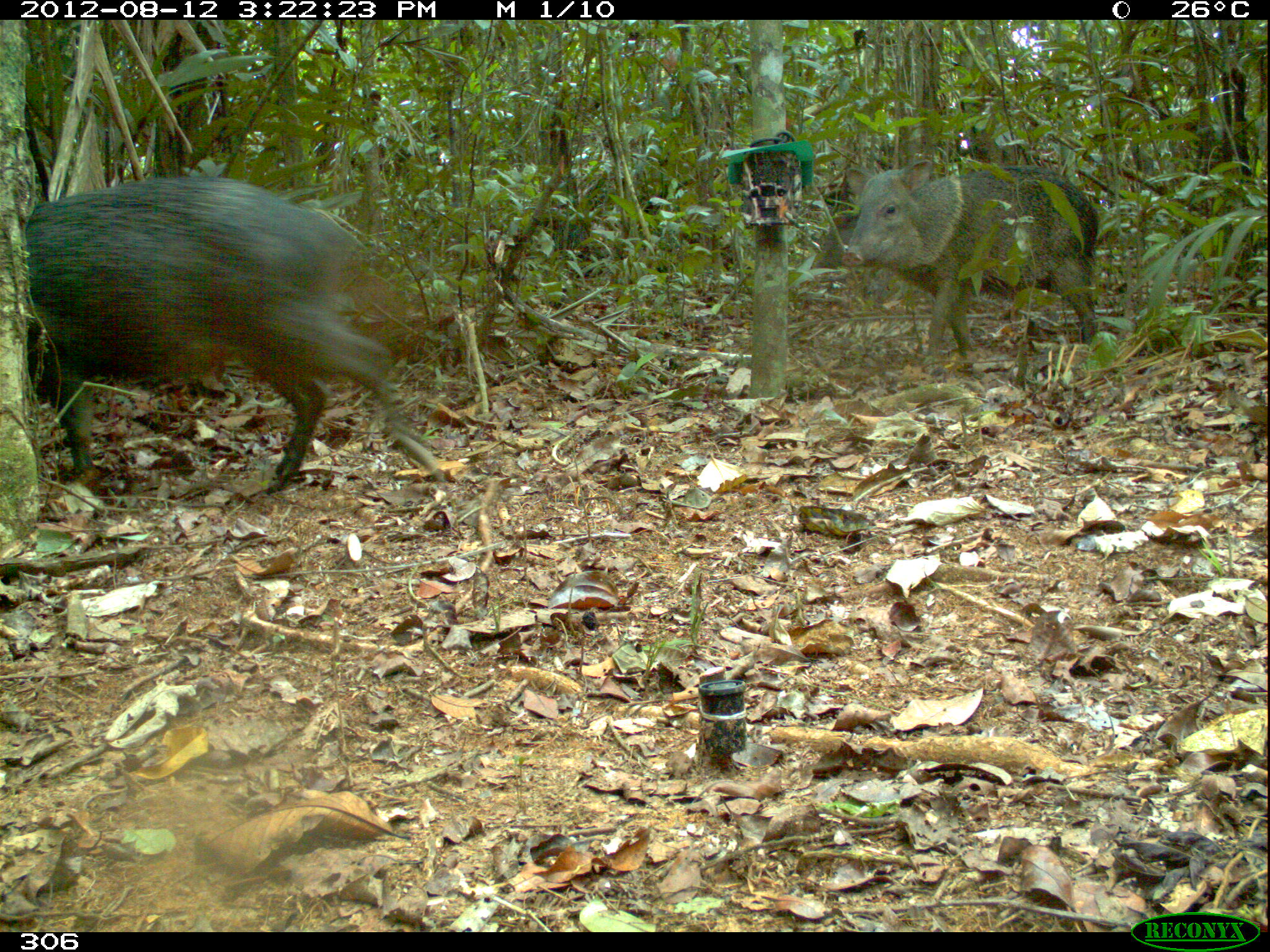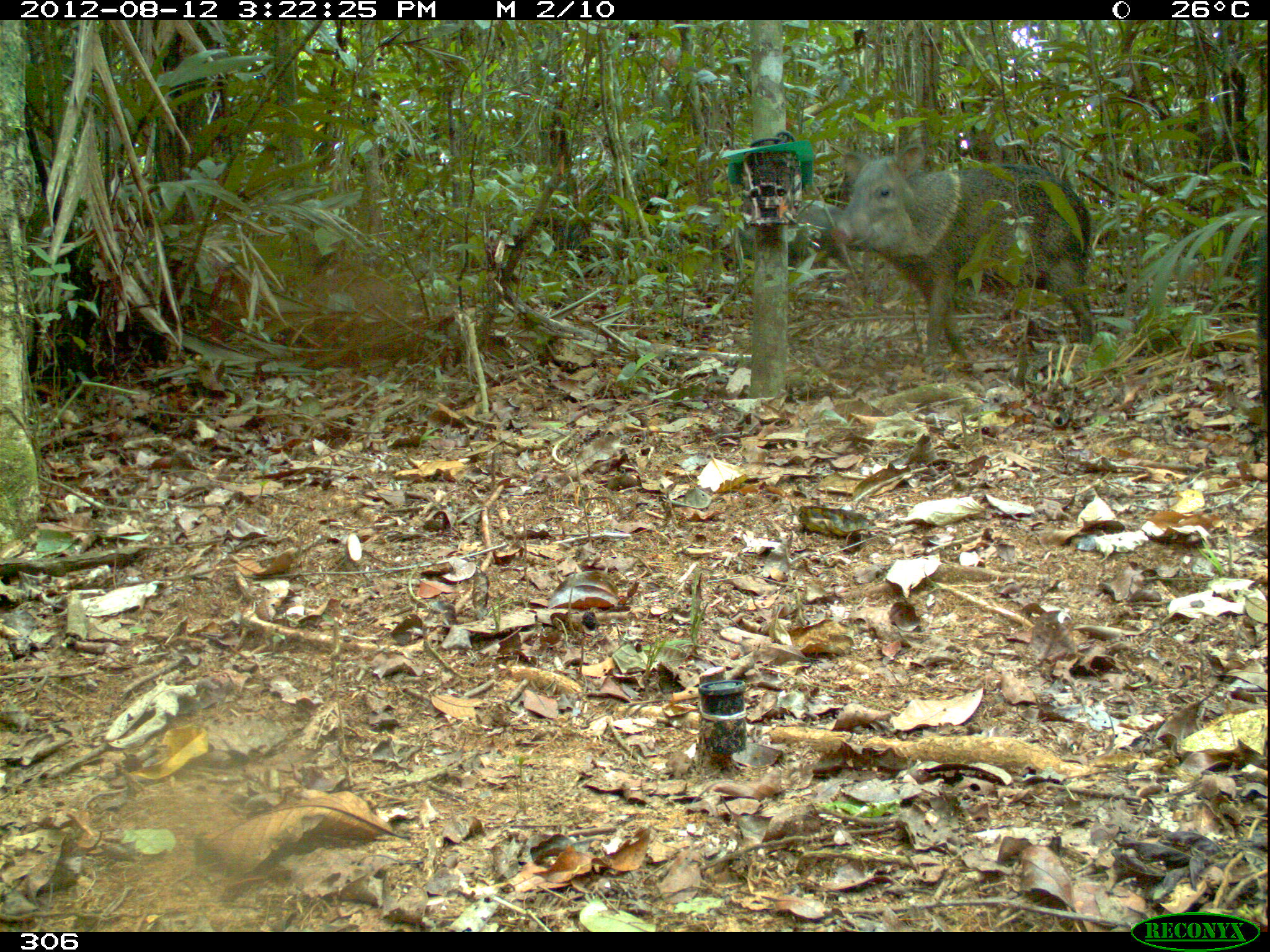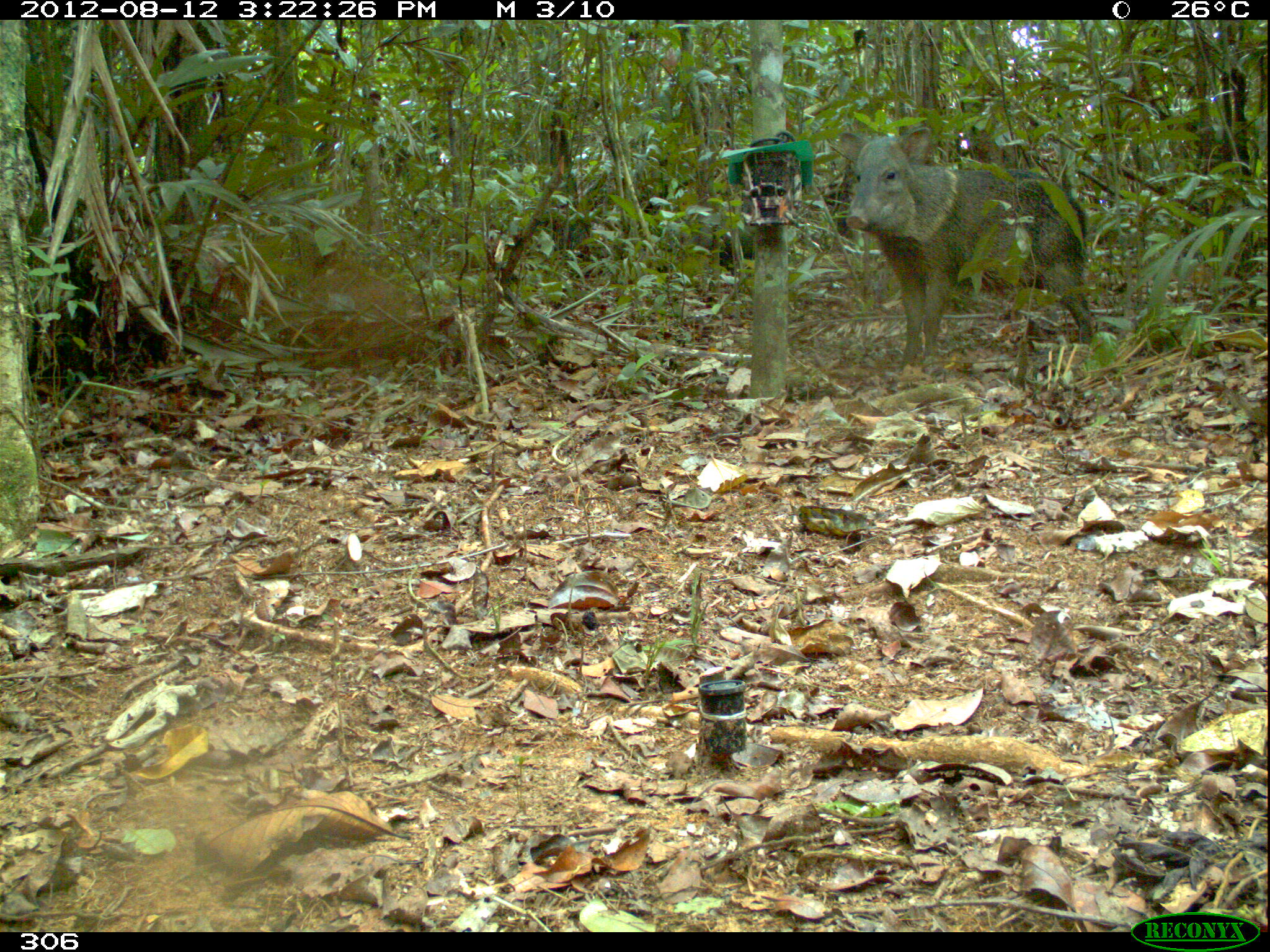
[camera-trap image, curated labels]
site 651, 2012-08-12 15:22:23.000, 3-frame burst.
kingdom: Animalia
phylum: Chordata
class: Mammalia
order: Artiodactyla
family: Tayassuidae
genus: Pecari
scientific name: Pecari tajacu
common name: collared peccary